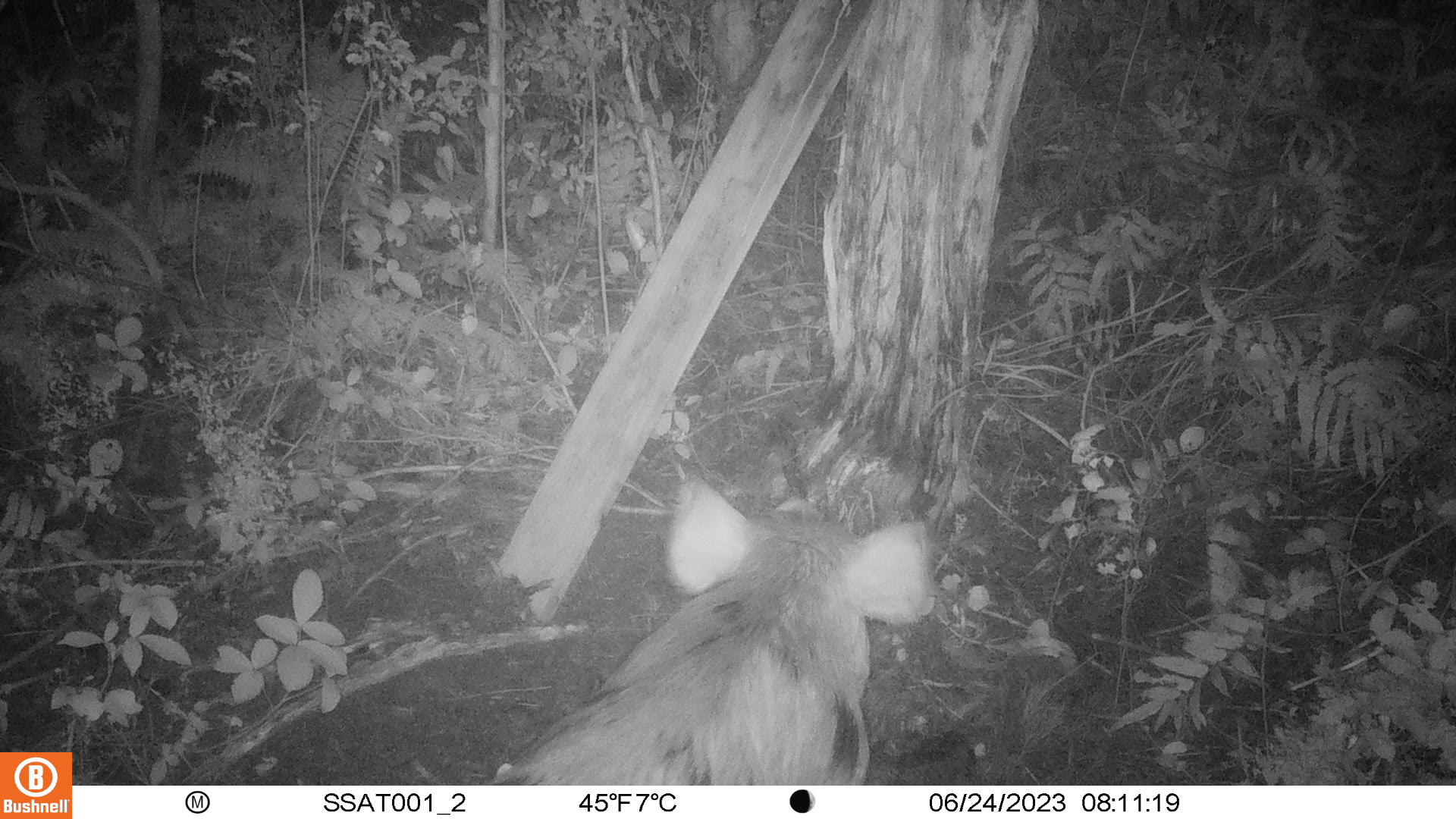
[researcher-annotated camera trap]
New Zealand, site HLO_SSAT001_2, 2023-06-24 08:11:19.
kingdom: Animalia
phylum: Chordata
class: Mammalia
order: Artiodactyla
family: Suidae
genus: Sus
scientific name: Sus scrofa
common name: pig